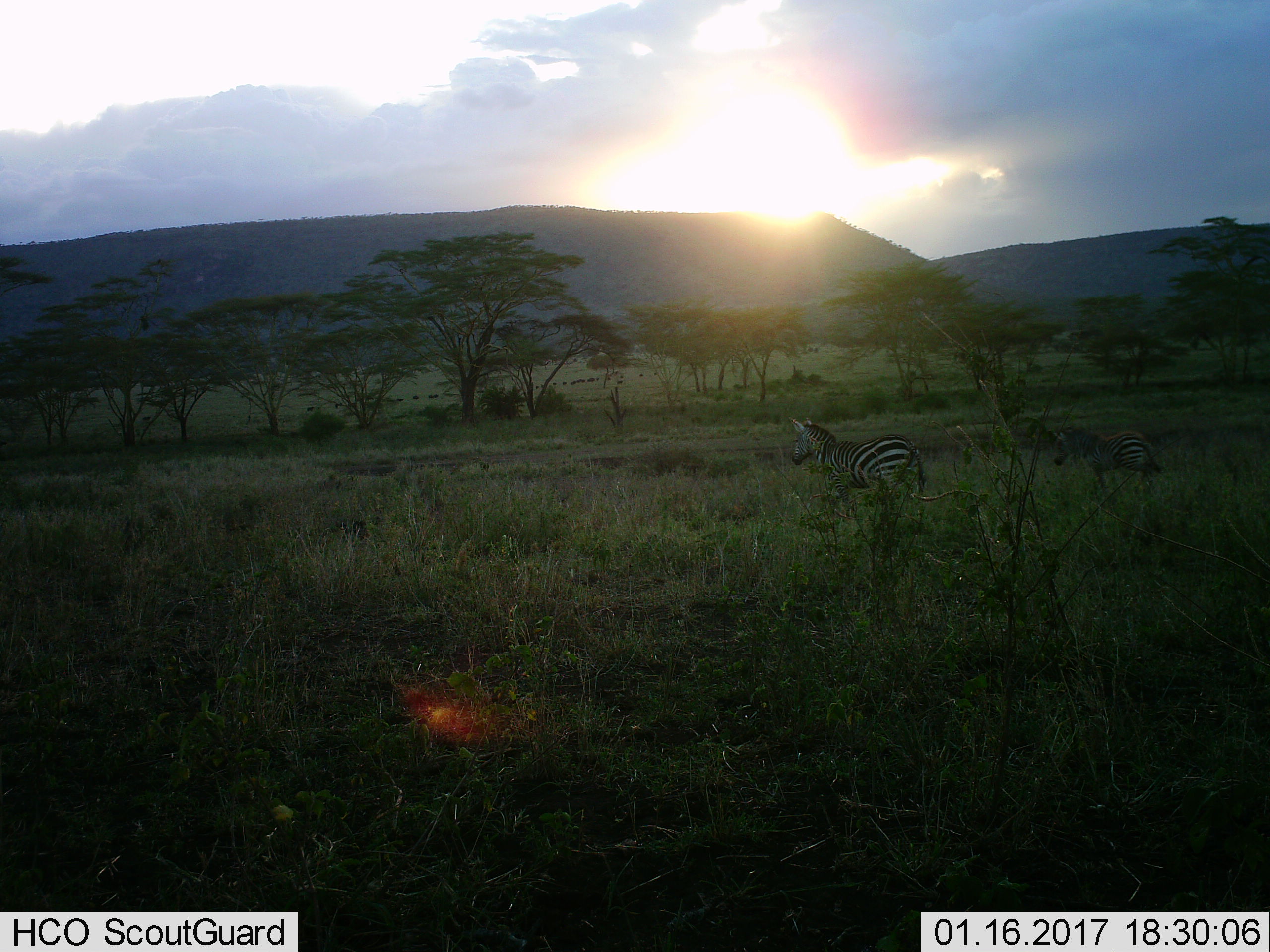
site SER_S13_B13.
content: unidentified animal